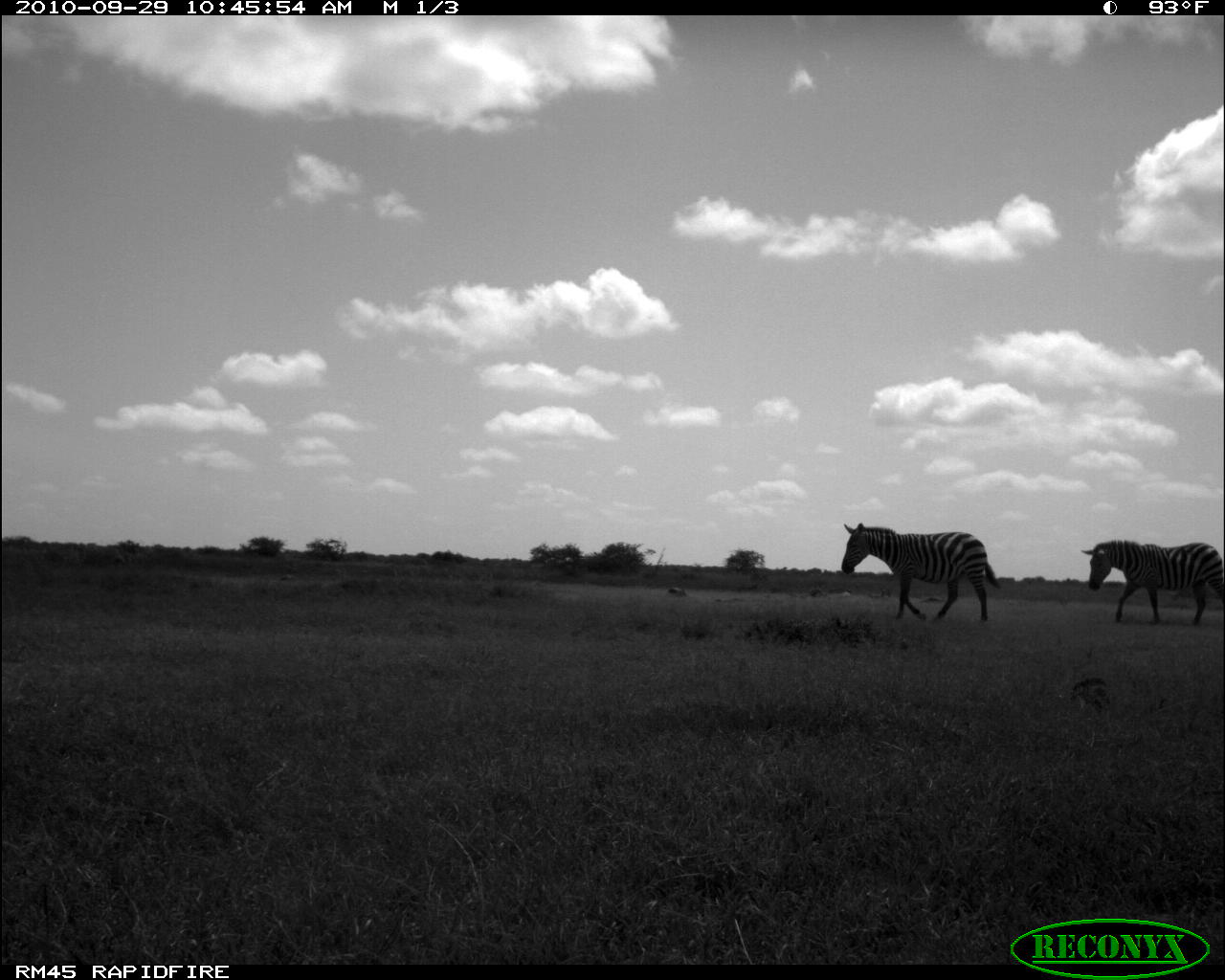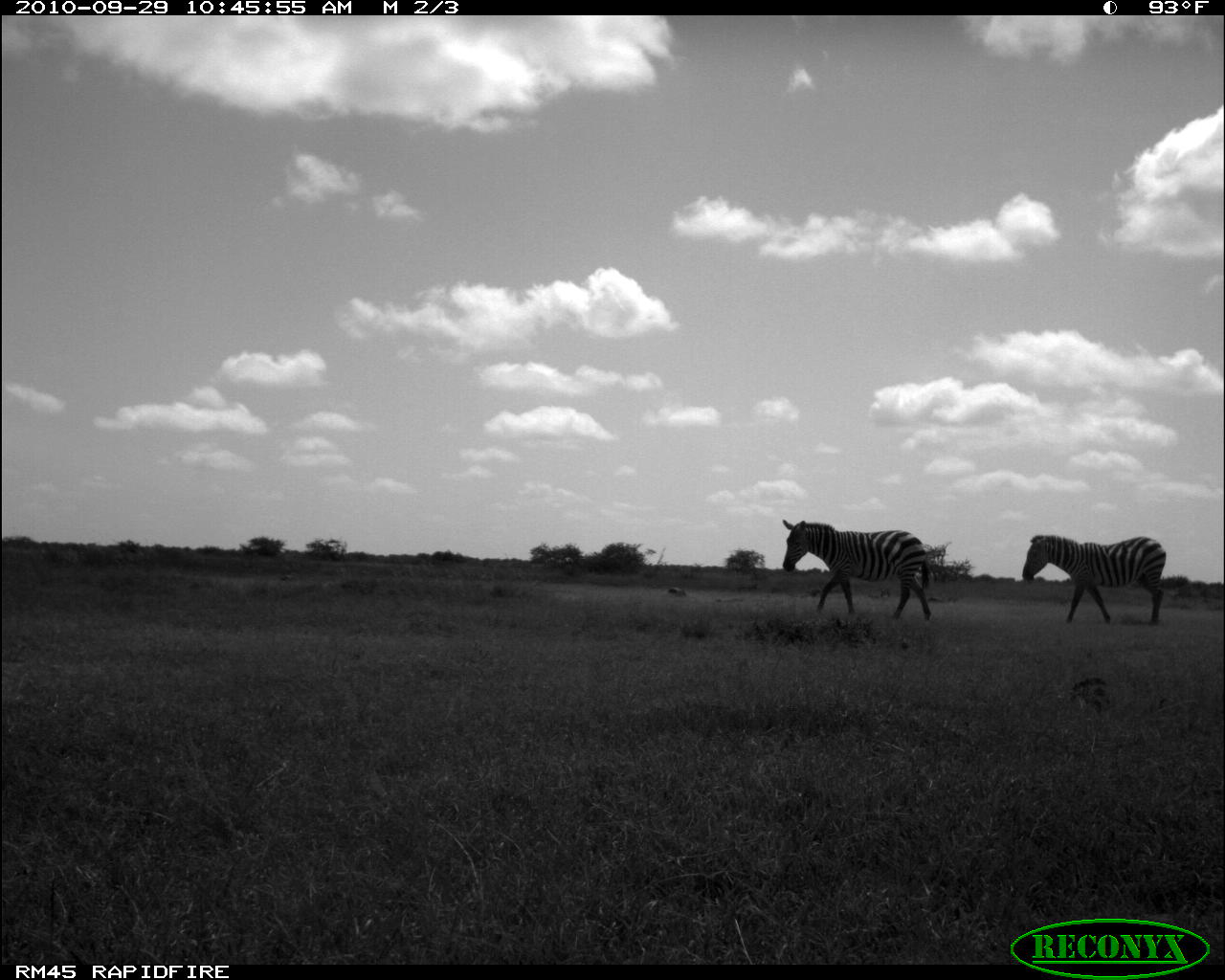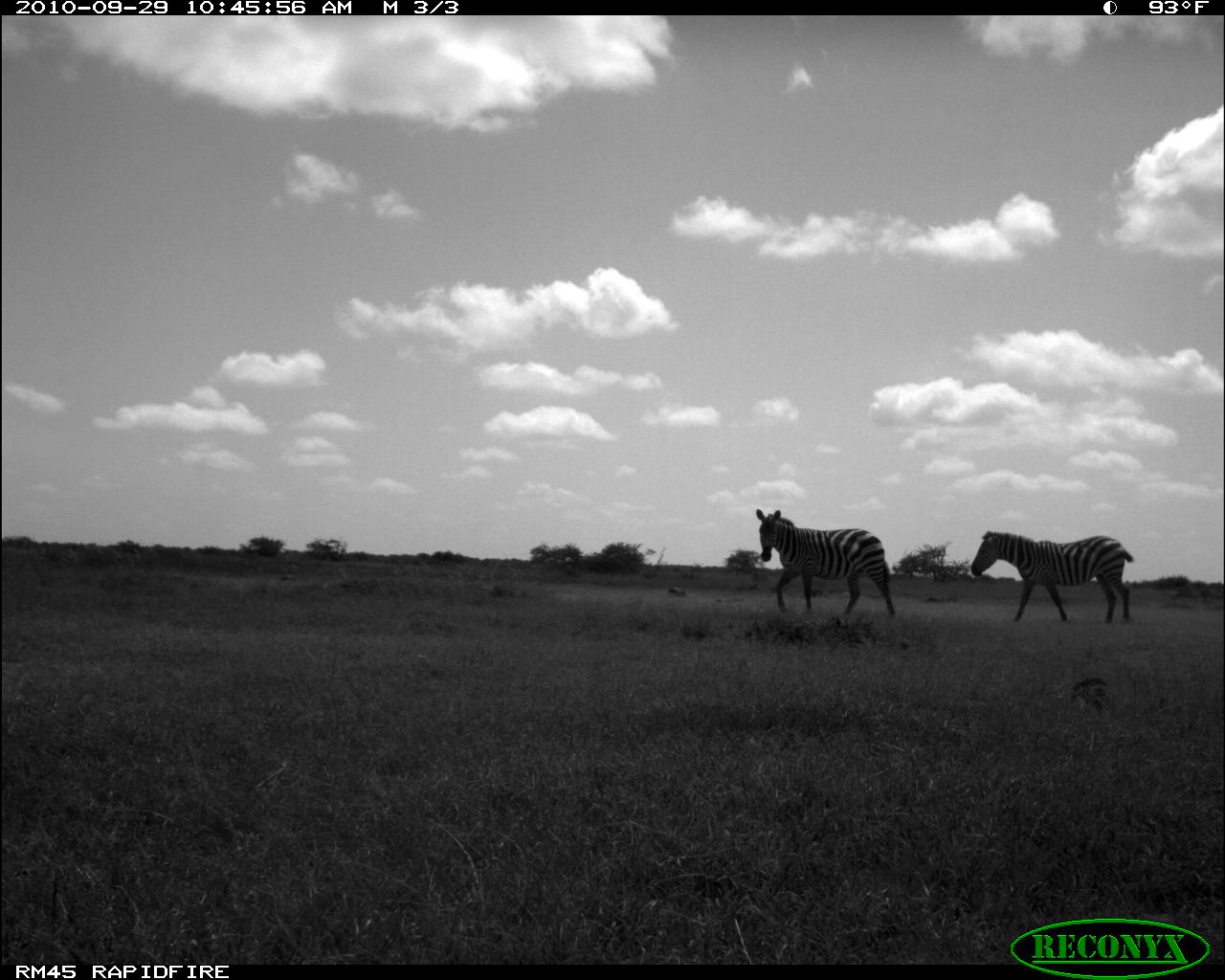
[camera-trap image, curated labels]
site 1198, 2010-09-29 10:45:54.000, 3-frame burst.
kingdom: Animalia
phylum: Chordata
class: Mammalia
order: Perissodactyla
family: Equidae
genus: Equus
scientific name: Equus quagga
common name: plains zebra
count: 2